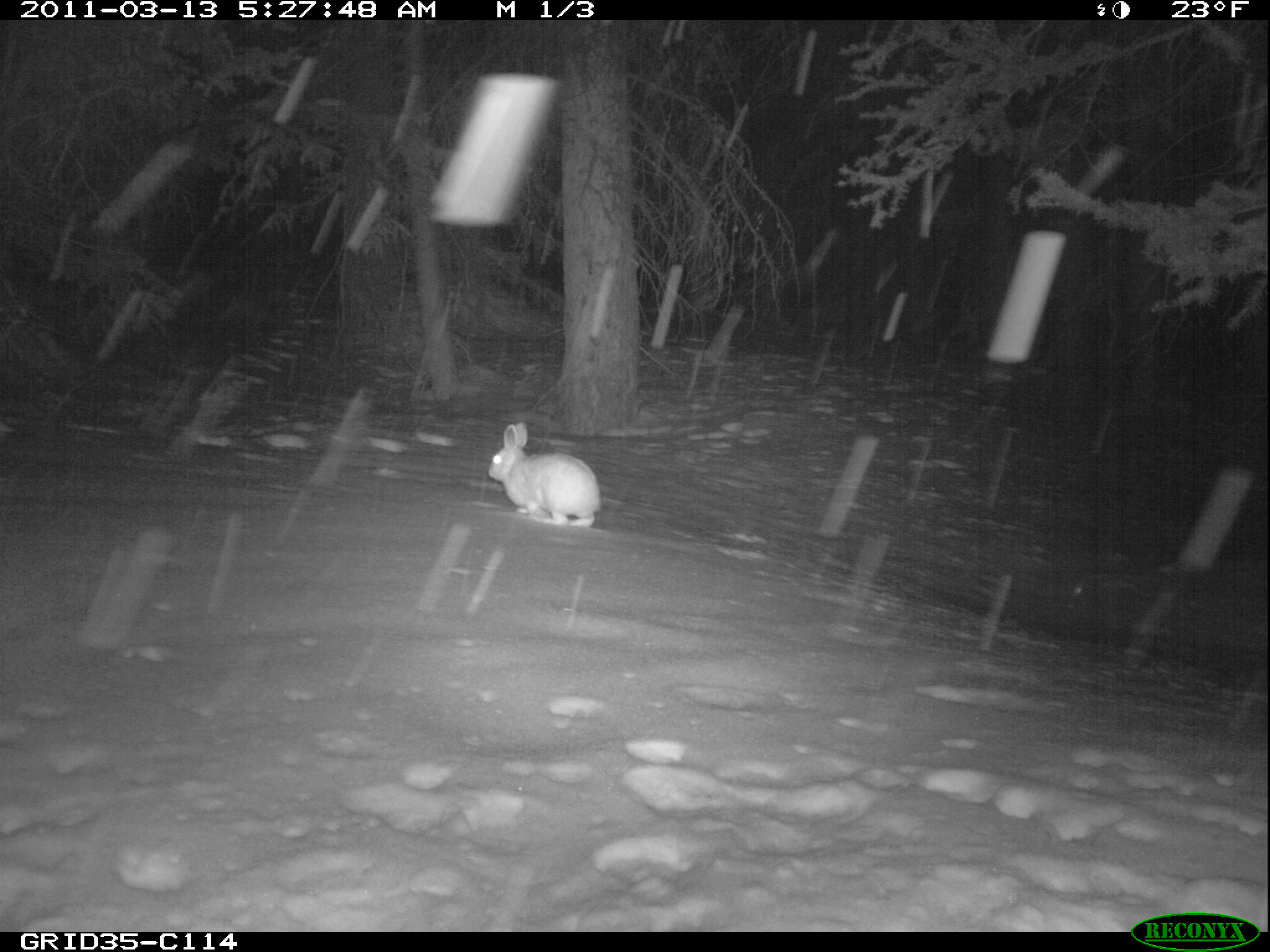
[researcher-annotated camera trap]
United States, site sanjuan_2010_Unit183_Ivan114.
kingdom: Animalia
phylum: Chordata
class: Mammalia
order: Lagomorpha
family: Leporidae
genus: Lepus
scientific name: Lepus americanus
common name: snowshoe hare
Lepus americanus (snowshoe hare).